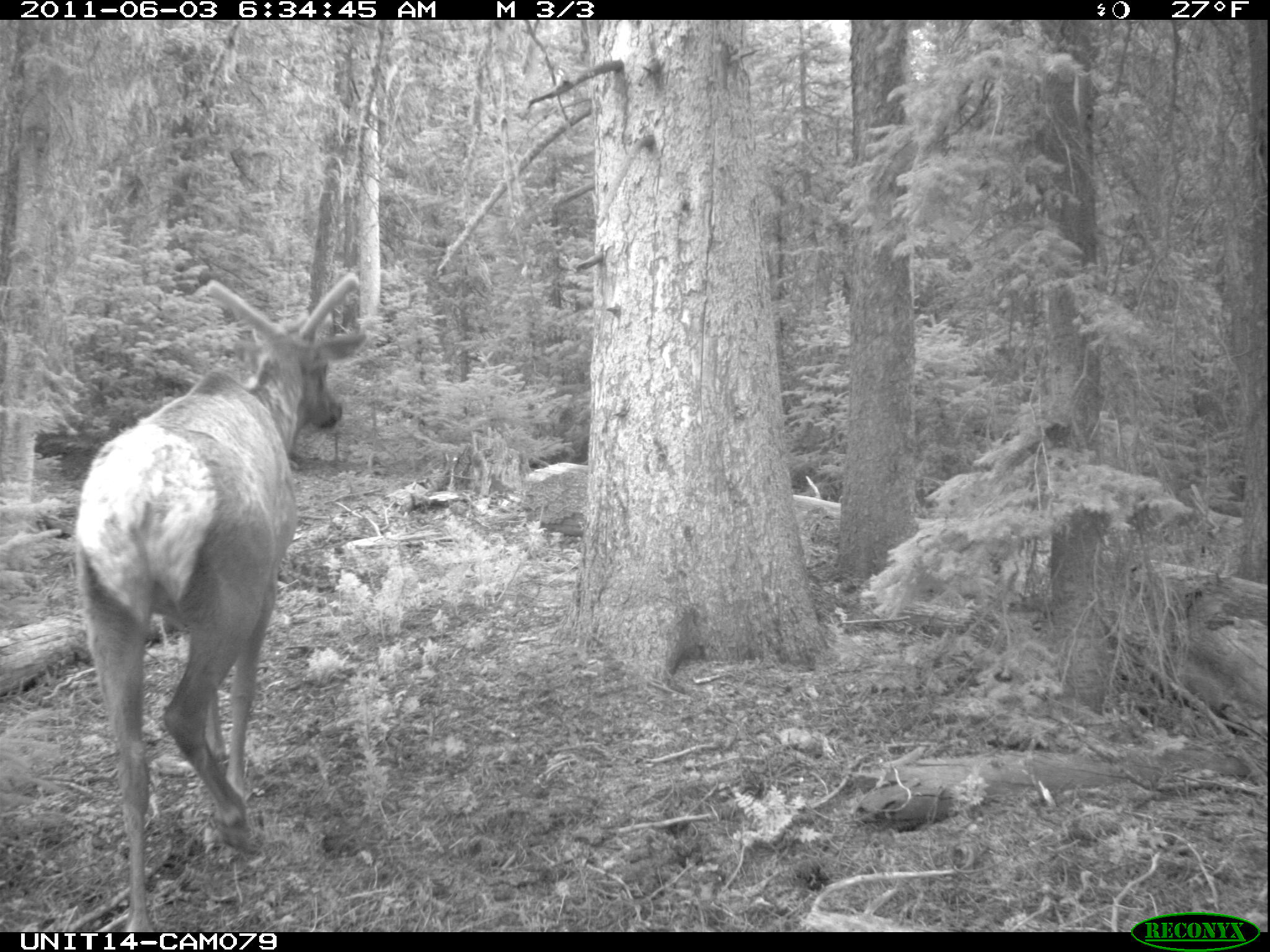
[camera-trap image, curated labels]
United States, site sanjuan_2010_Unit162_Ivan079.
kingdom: Animalia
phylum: Chordata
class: Mammalia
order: Artiodactyla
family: Cervidae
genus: Cervus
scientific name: Cervus elaphus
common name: red deer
Cervus elaphus (red deer).